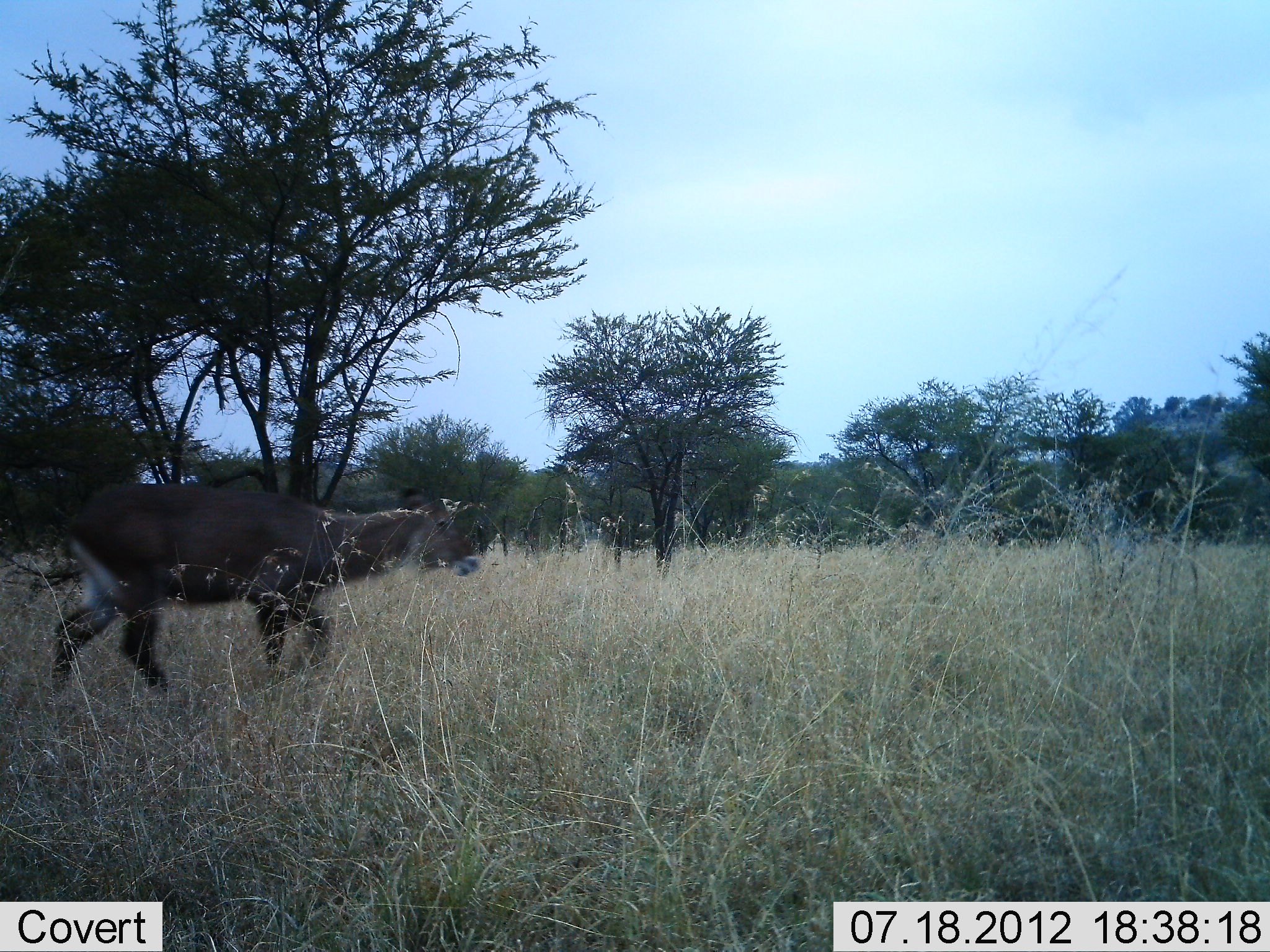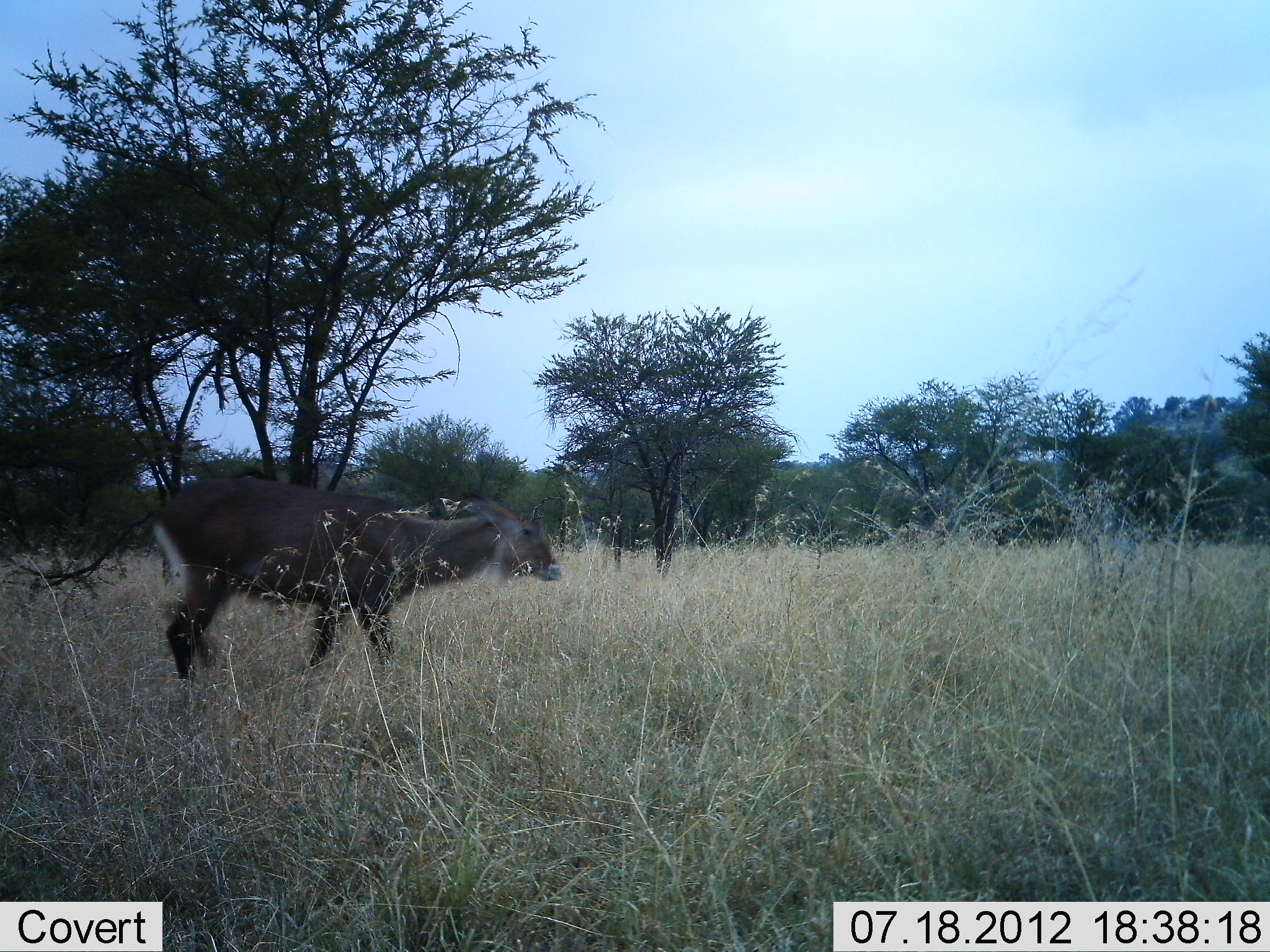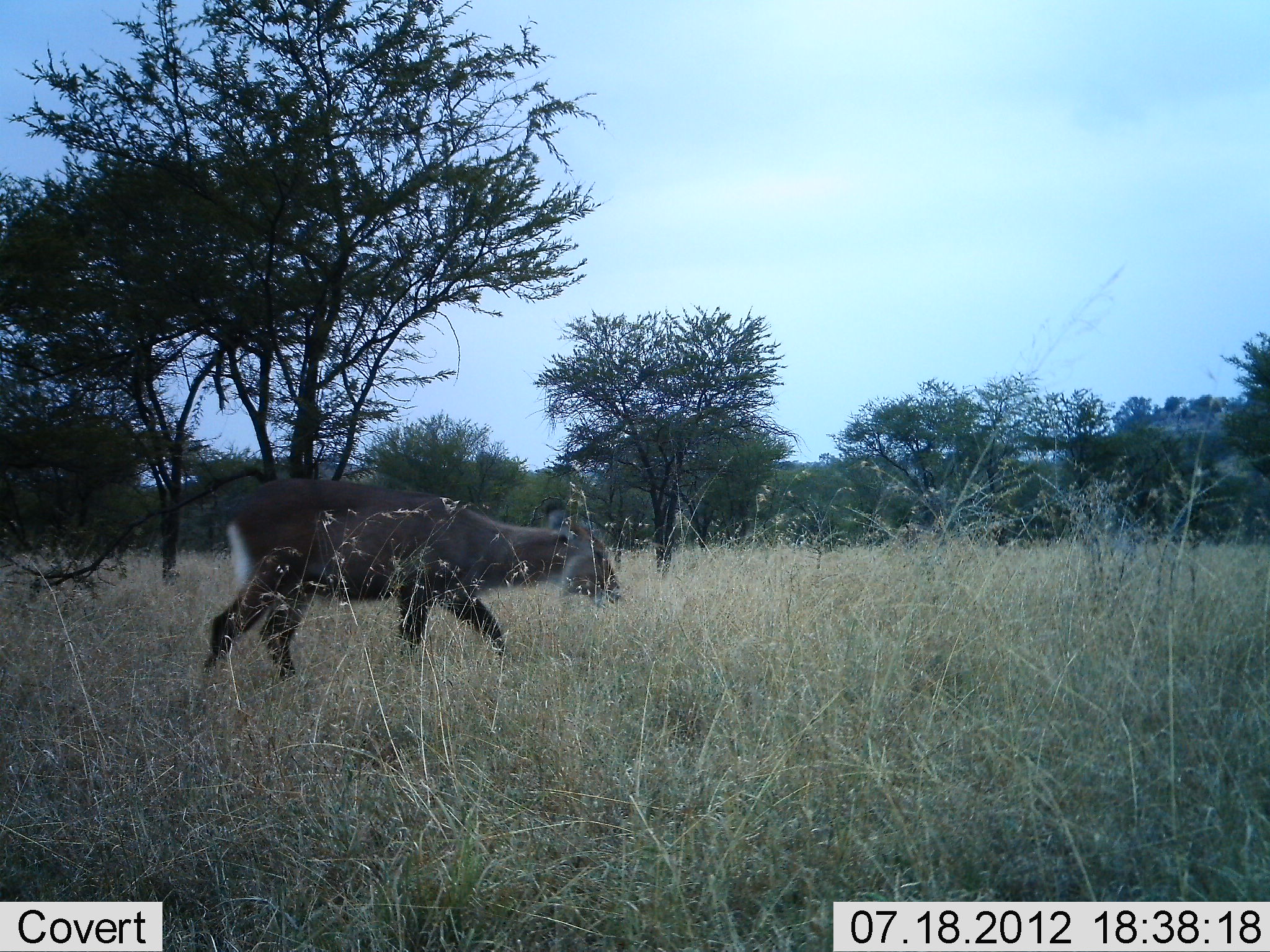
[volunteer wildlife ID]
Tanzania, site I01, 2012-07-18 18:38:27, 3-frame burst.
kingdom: Animalia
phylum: Chordata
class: Mammalia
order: Artiodactyla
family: Bovidae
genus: Kobus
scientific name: Kobus ellipsiprymnus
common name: waterbuck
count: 1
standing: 0%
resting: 0%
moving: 100%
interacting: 0%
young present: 0%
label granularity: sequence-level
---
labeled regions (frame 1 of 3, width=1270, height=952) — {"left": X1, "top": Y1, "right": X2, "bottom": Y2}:
animal: {"left": 49, "top": 481, "right": 480, "bottom": 698}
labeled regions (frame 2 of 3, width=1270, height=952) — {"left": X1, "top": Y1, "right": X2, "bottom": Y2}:
animal: {"left": 149, "top": 476, "right": 562, "bottom": 693}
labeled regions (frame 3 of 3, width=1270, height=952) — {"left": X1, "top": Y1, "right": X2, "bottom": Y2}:
animal: {"left": 206, "top": 480, "right": 629, "bottom": 682}